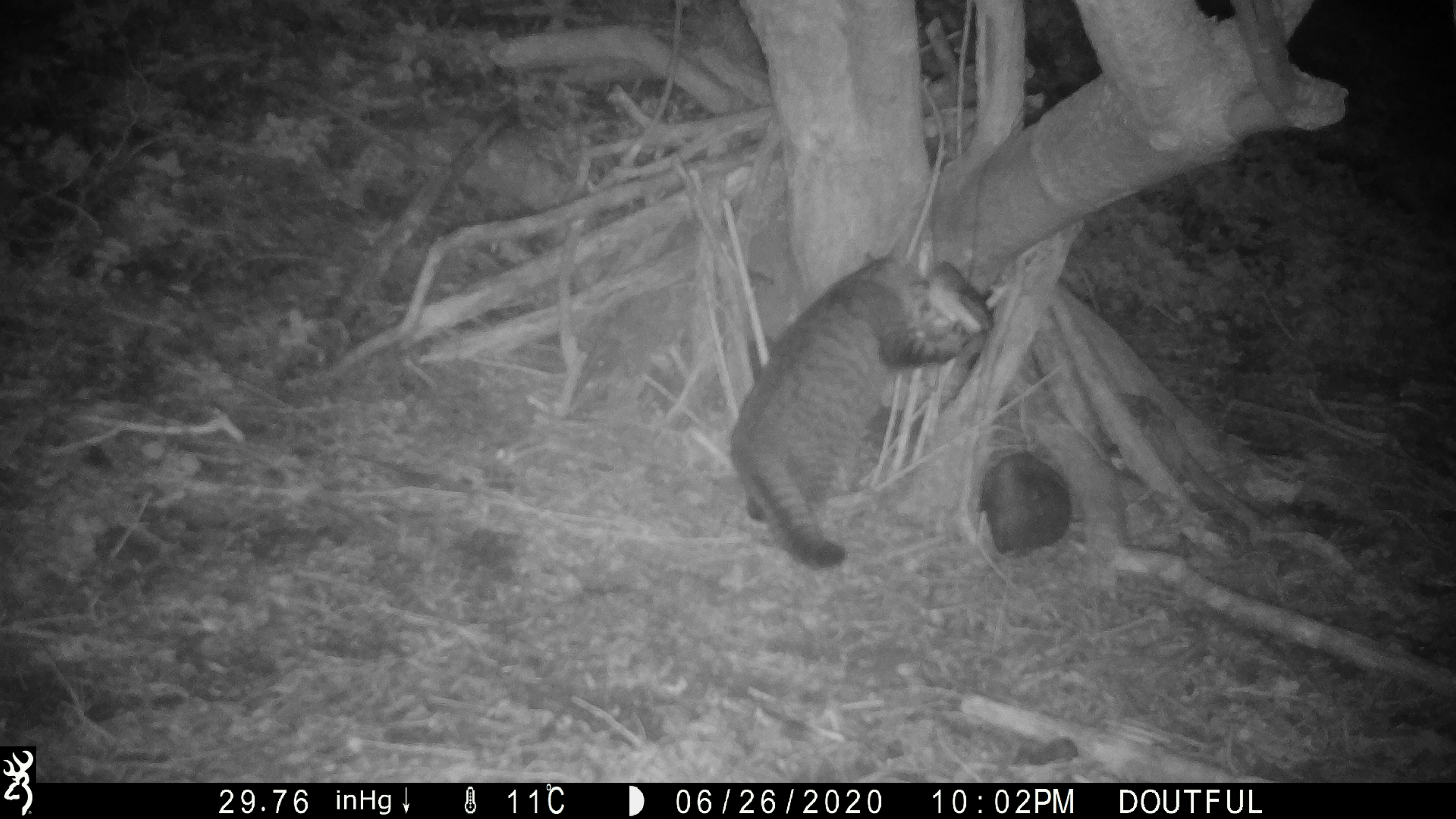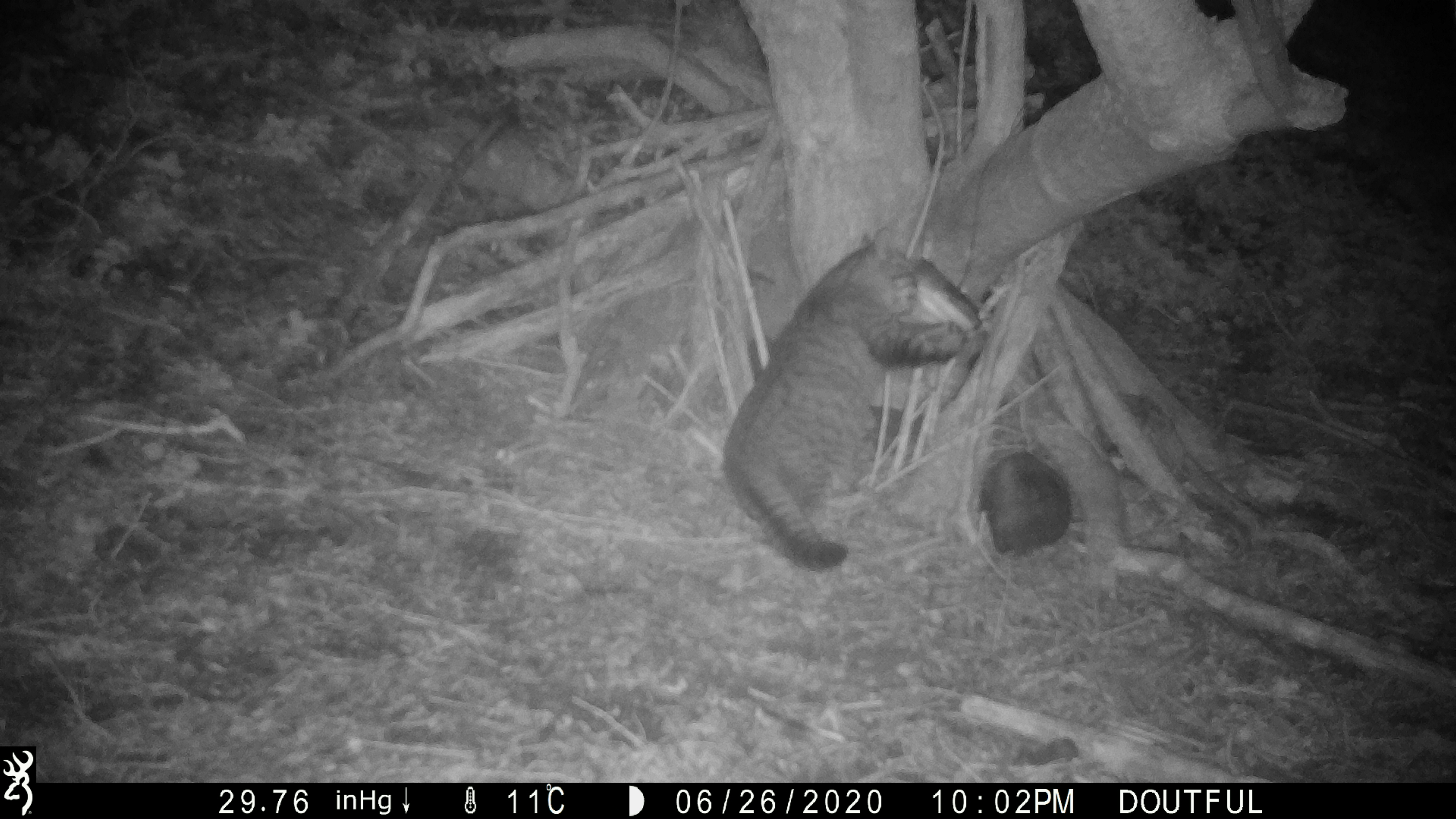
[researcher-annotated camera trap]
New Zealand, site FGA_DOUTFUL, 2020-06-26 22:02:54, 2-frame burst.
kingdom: Animalia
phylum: Chordata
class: Mammalia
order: Carnivora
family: Felidae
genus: Felis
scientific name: Felis catus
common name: domestic cat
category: cat